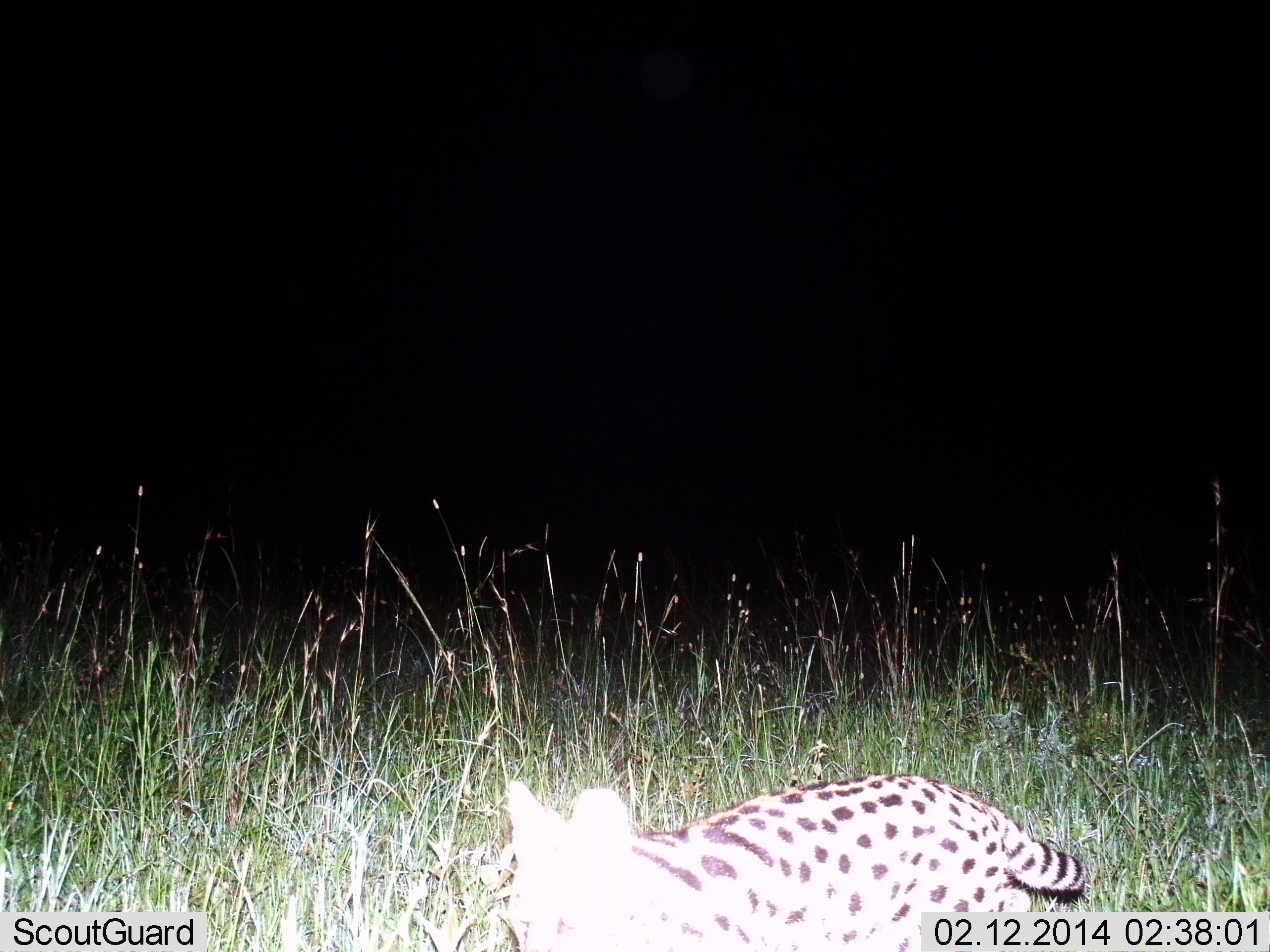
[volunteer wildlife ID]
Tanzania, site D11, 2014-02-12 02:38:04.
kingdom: Animalia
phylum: Chordata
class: Mammalia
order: Carnivora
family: Felidae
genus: Leptailurus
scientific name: Leptailurus serval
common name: serval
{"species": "serval (Leptailurus serval)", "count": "1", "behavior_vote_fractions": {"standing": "19%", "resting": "8%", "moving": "73%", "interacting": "2%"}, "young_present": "0%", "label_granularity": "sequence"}